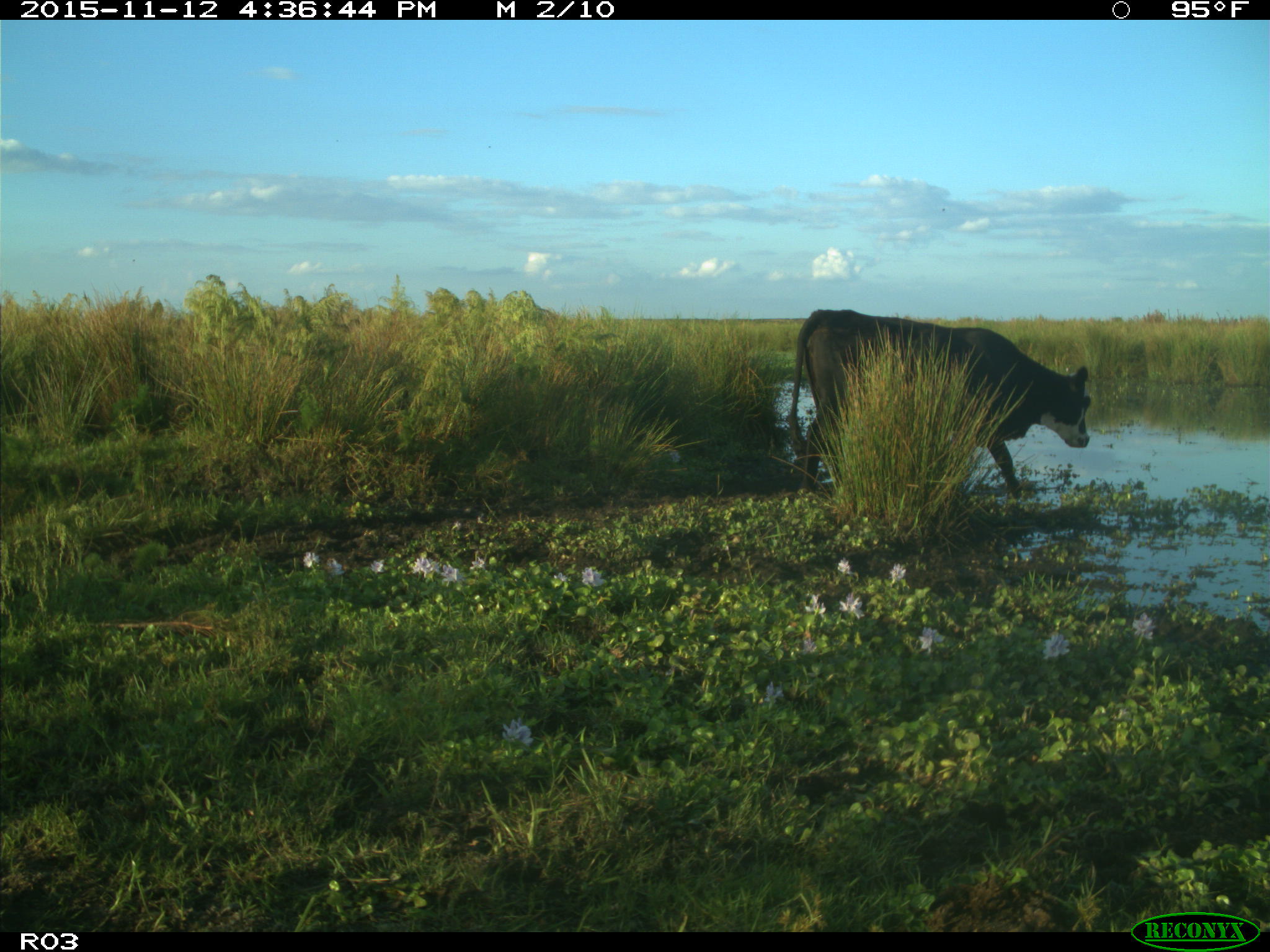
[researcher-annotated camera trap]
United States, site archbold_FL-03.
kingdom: Animalia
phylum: Chordata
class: Mammalia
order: Artiodactyla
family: Bovidae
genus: Bos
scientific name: Bos taurus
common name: domestic cow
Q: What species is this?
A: Bos taurus (domestic cow).